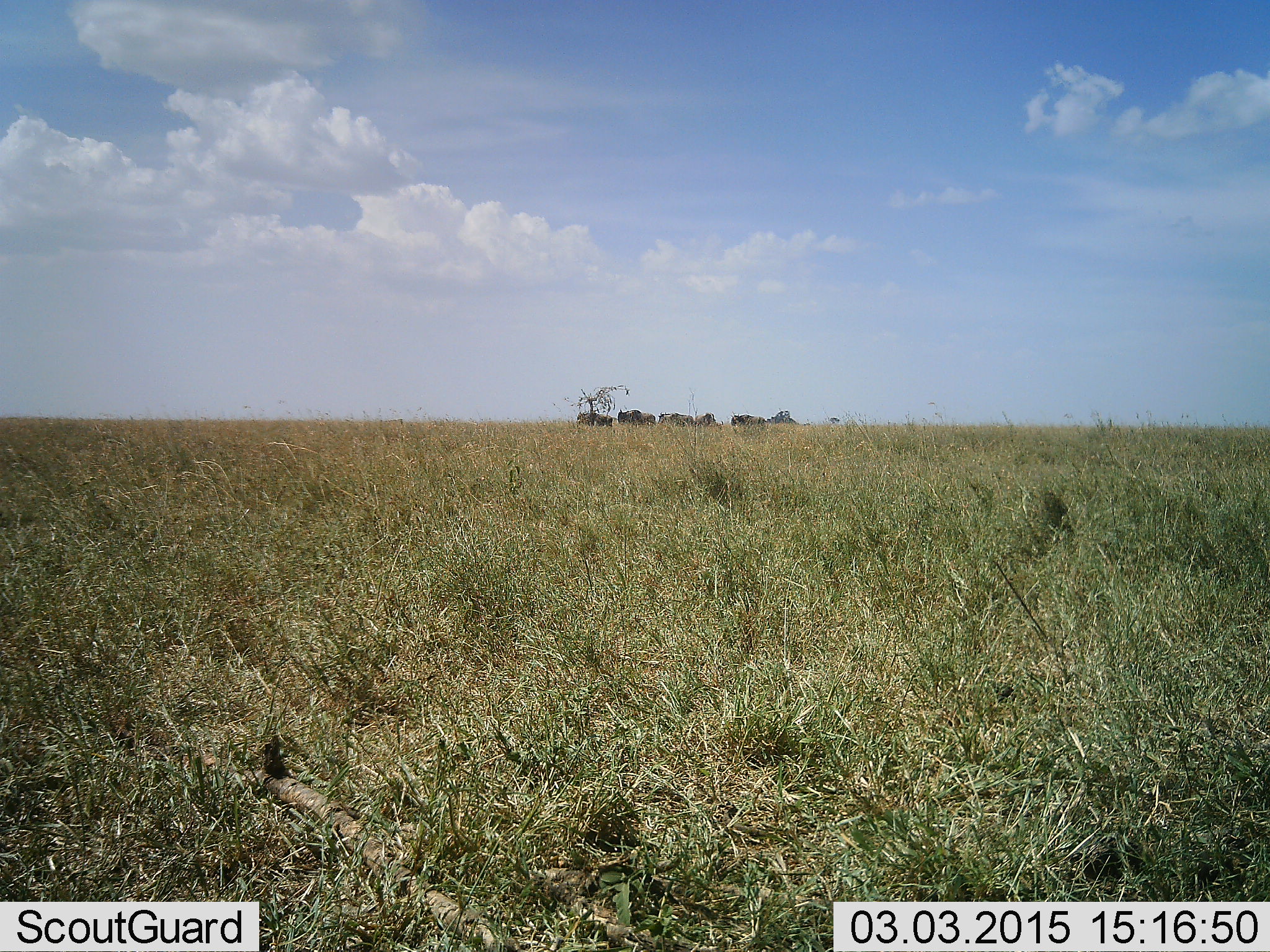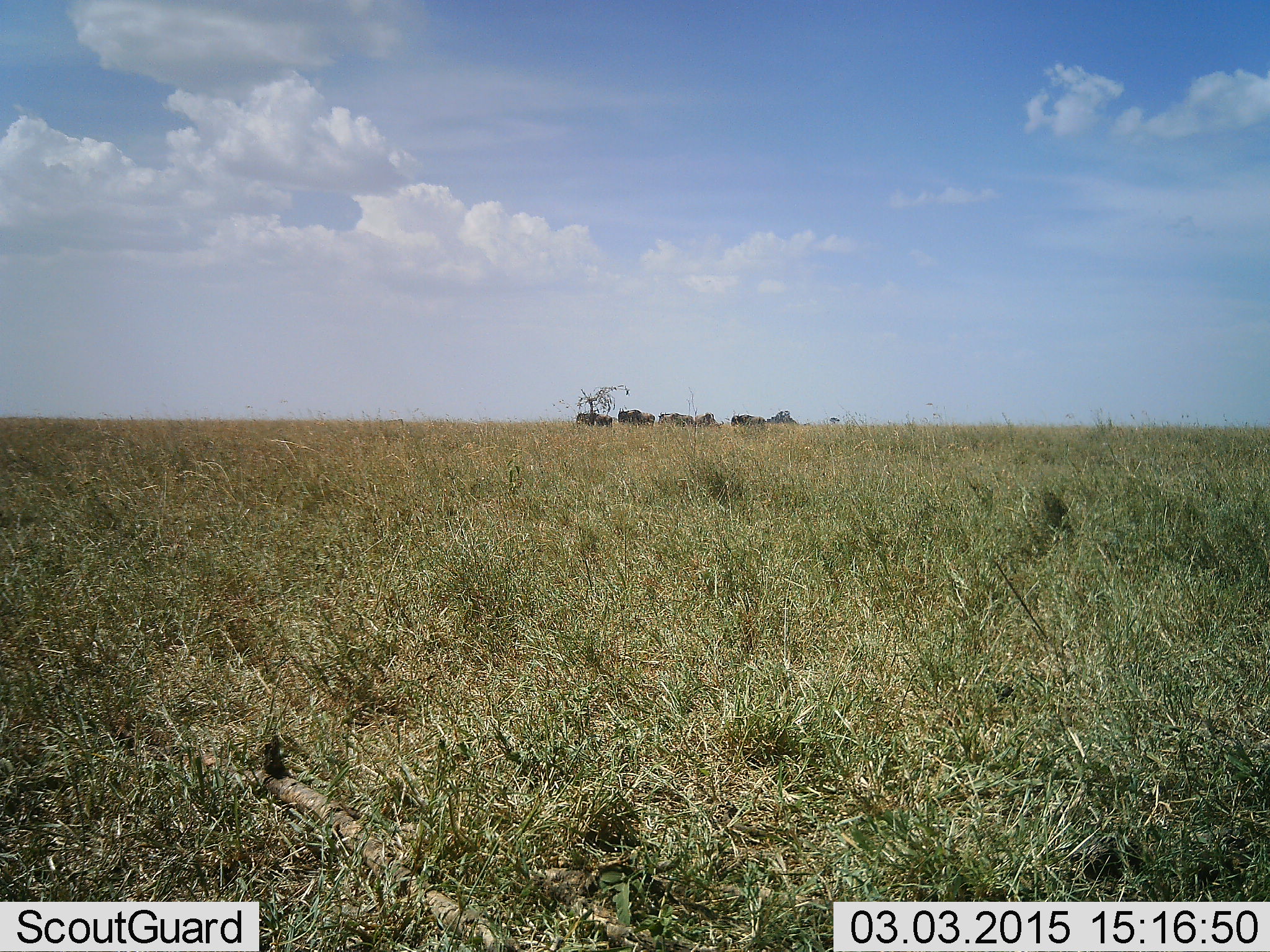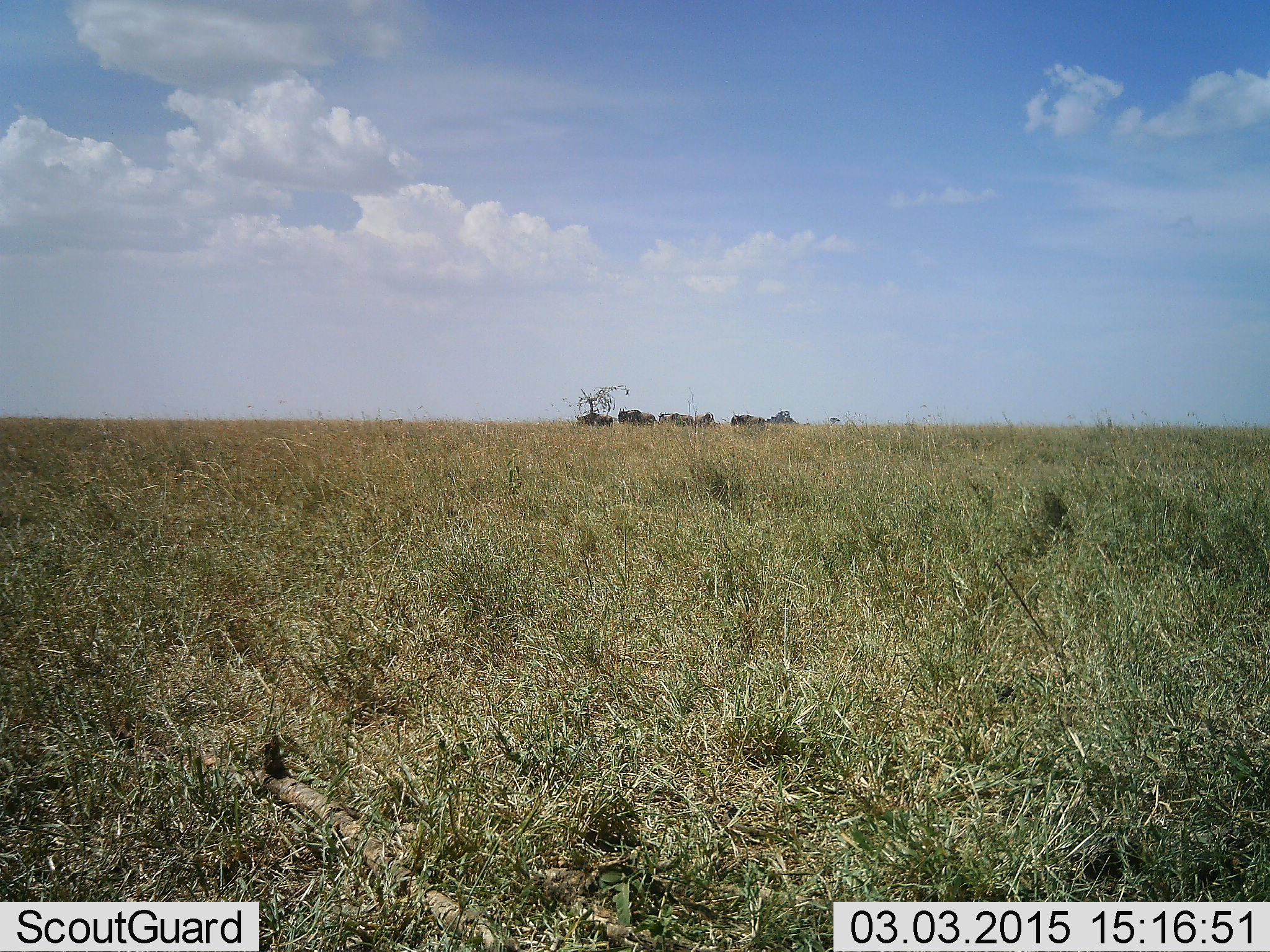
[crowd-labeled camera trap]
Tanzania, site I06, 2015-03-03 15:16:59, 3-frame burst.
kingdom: Animalia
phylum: Chordata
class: Mammalia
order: Artiodactyla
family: Bovidae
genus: Connochaetes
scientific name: Connochaetes taurinus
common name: blue wildebeest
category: wildebeest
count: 6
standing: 90%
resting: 0%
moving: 10%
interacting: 0%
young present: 0%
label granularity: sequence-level